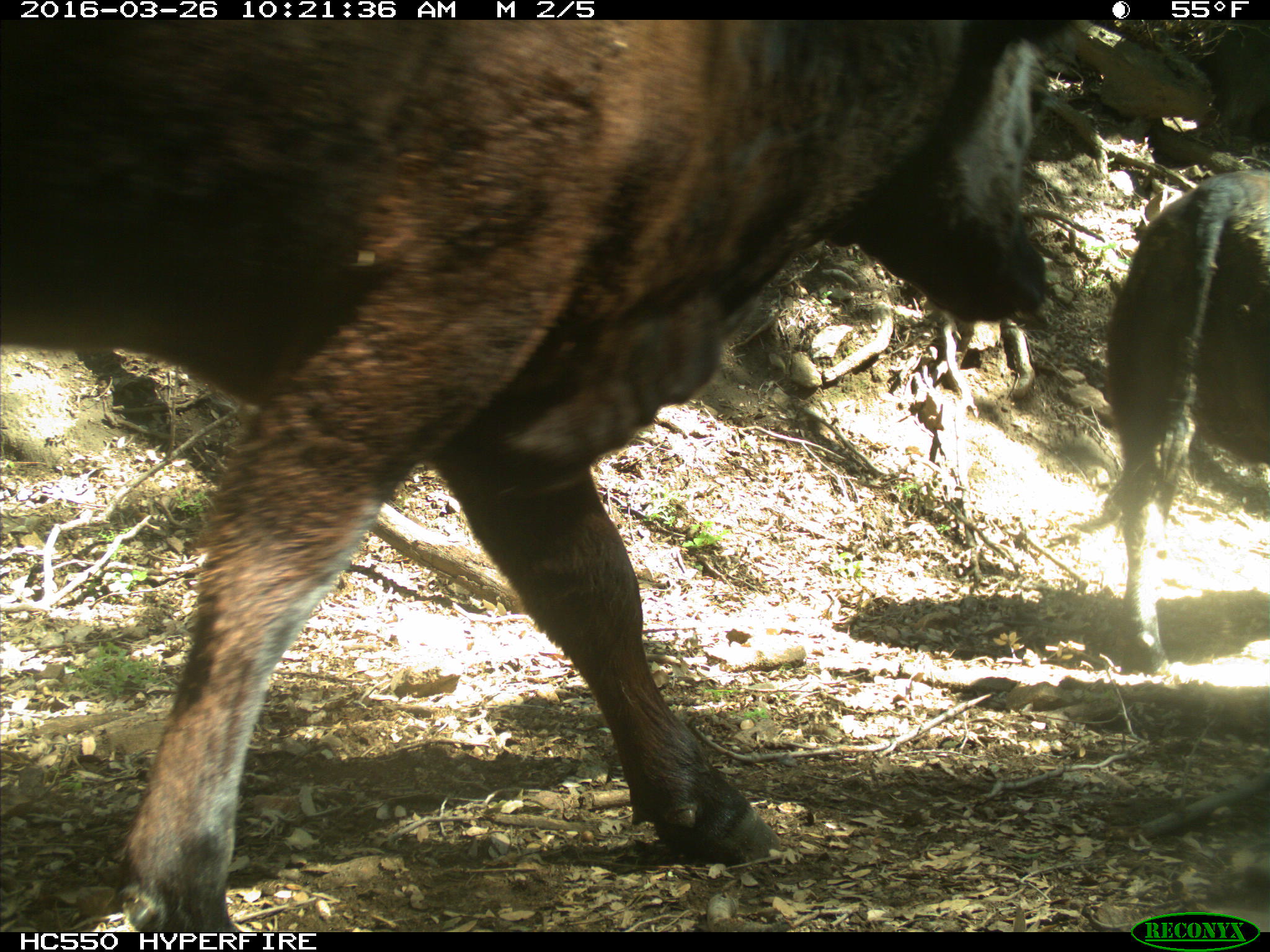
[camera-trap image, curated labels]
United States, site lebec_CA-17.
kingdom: Animalia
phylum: Chordata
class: Mammalia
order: Artiodactyla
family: Bovidae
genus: Bos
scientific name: Bos taurus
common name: domestic cow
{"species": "Bos taurus (domestic cow)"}